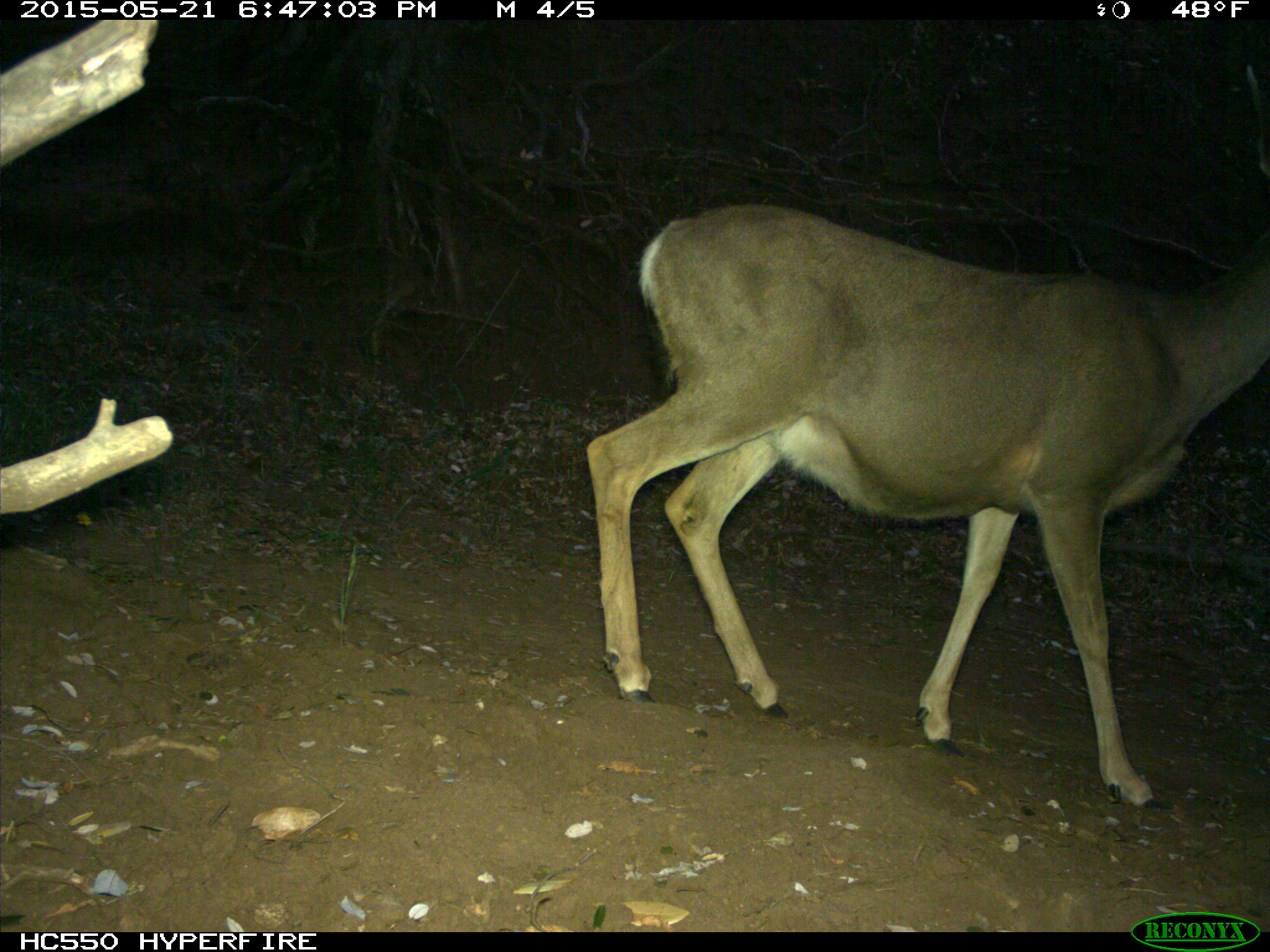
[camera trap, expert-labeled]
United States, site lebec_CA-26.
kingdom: Animalia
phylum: Chordata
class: Mammalia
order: Artiodactyla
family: Cervidae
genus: Odocoileus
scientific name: Odocoileus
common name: deer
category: unidentified deer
Unidentified deer (deer) (Odocoileus).